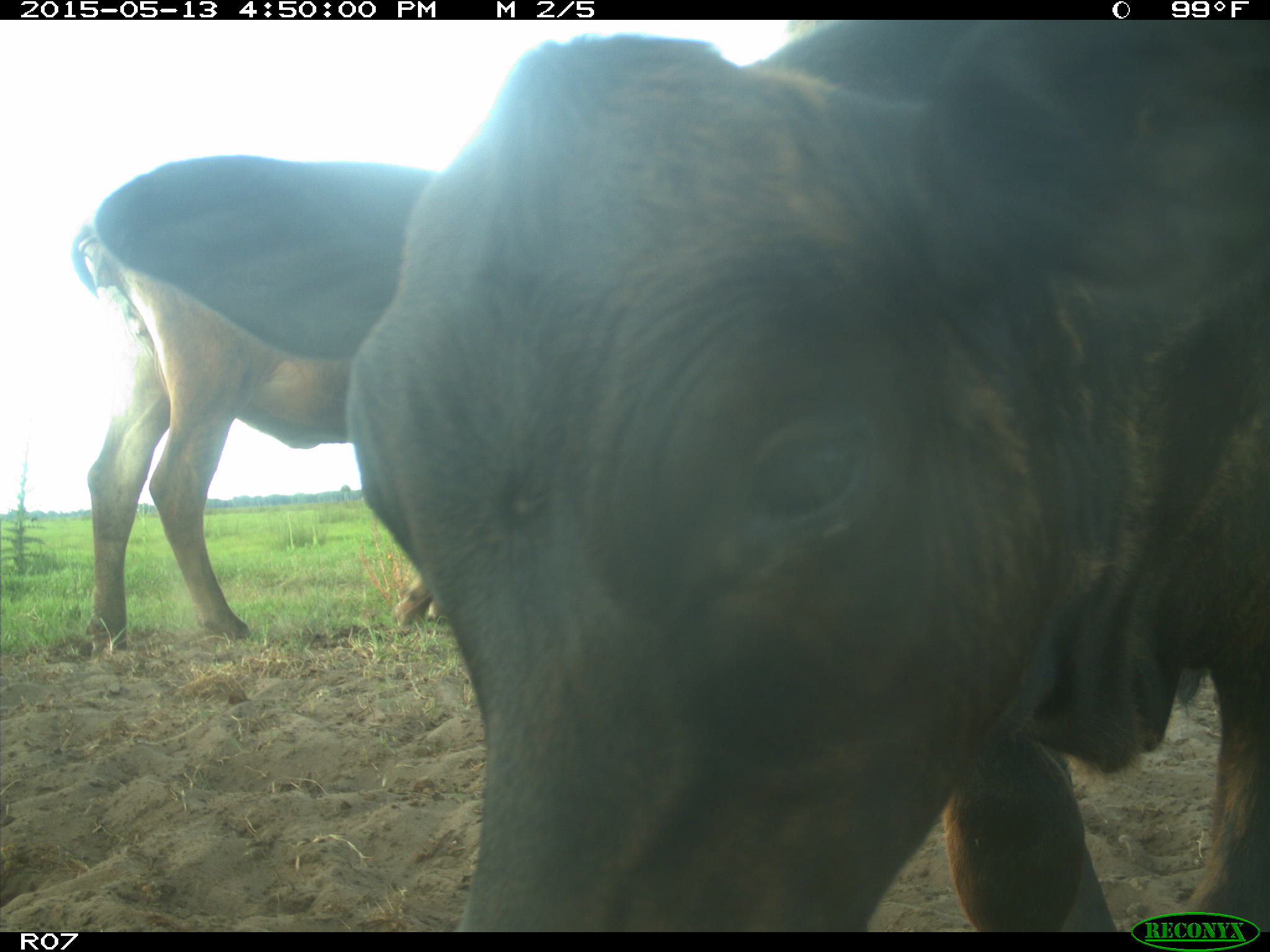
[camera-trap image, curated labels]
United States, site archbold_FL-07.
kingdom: Animalia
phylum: Chordata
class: Mammalia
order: Artiodactyla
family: Bovidae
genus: Bos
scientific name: Bos taurus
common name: domestic cow